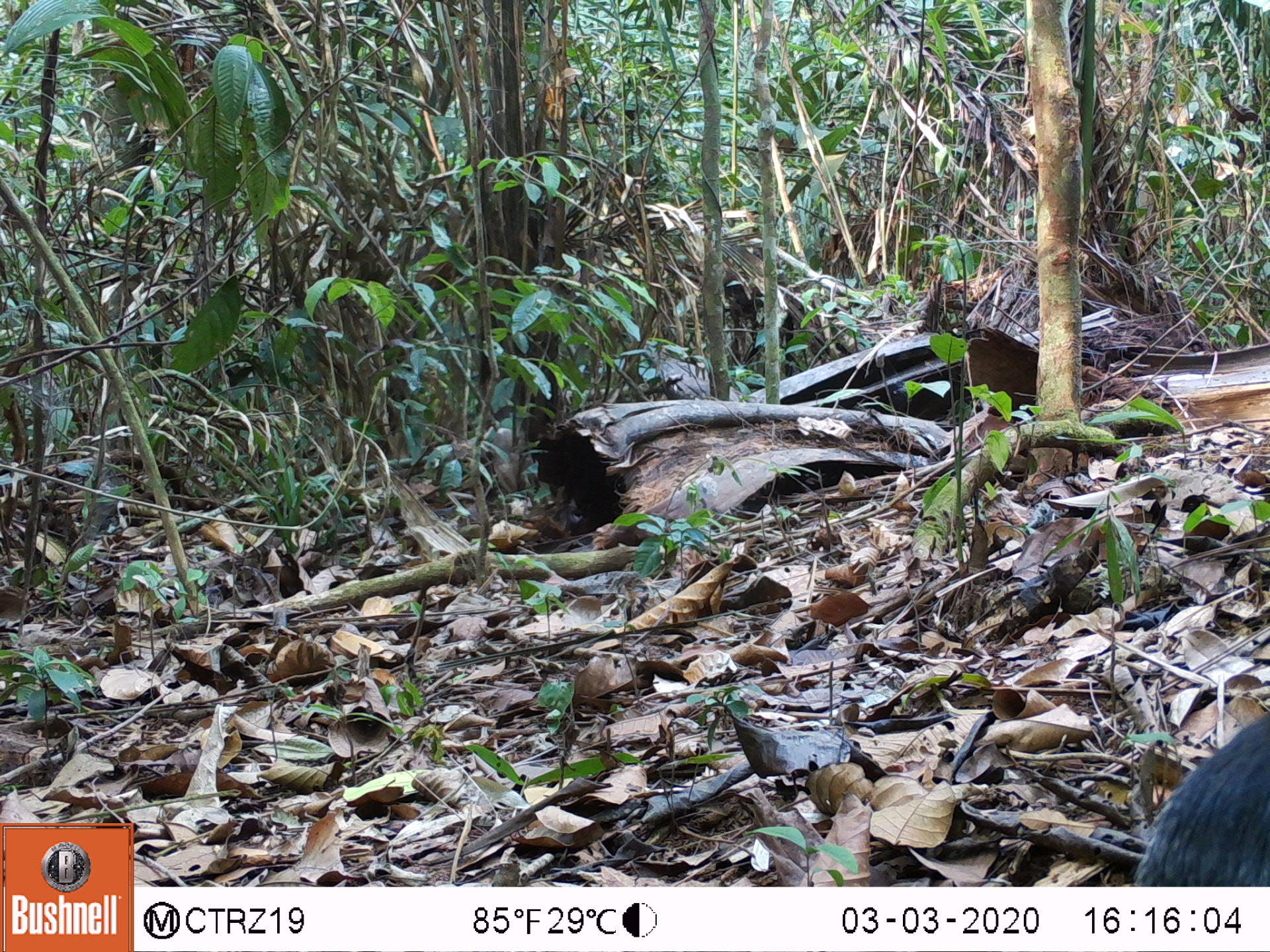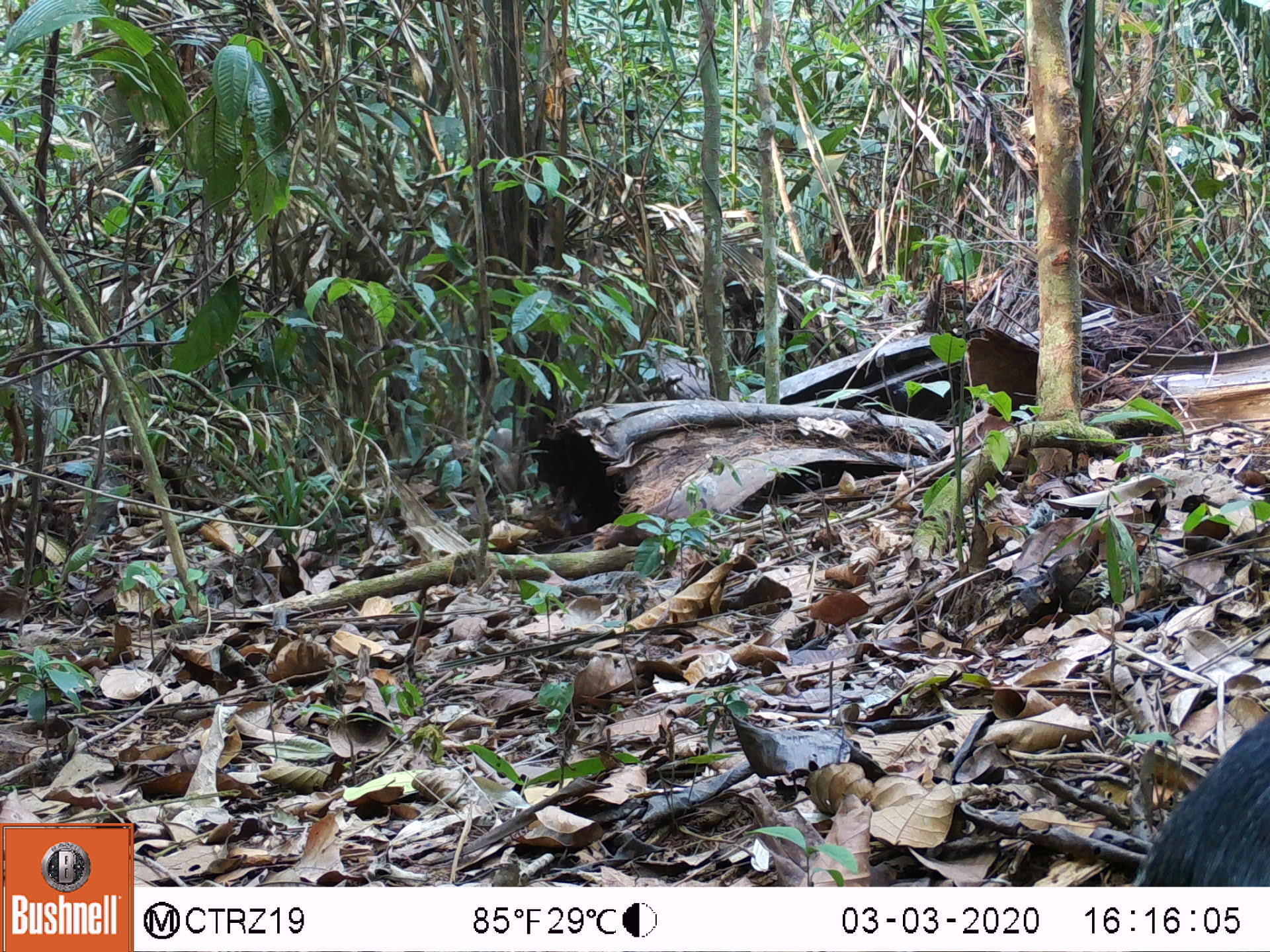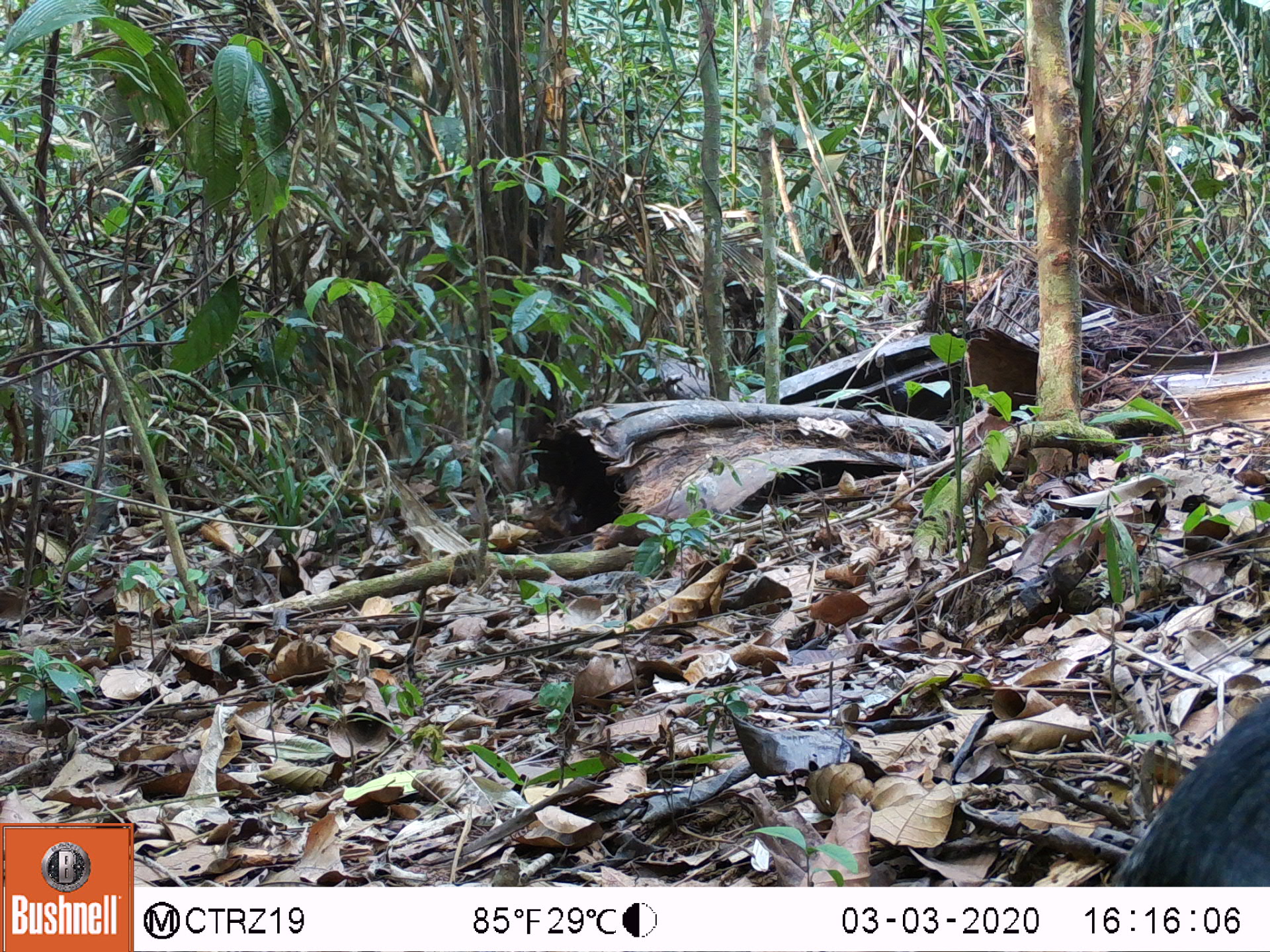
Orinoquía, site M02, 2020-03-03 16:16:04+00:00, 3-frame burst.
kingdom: Animalia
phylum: Chordata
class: Mammalia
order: Rodentia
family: Dasyproctidae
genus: Dasyprocta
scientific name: Dasyprocta fuliginosa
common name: black agouti